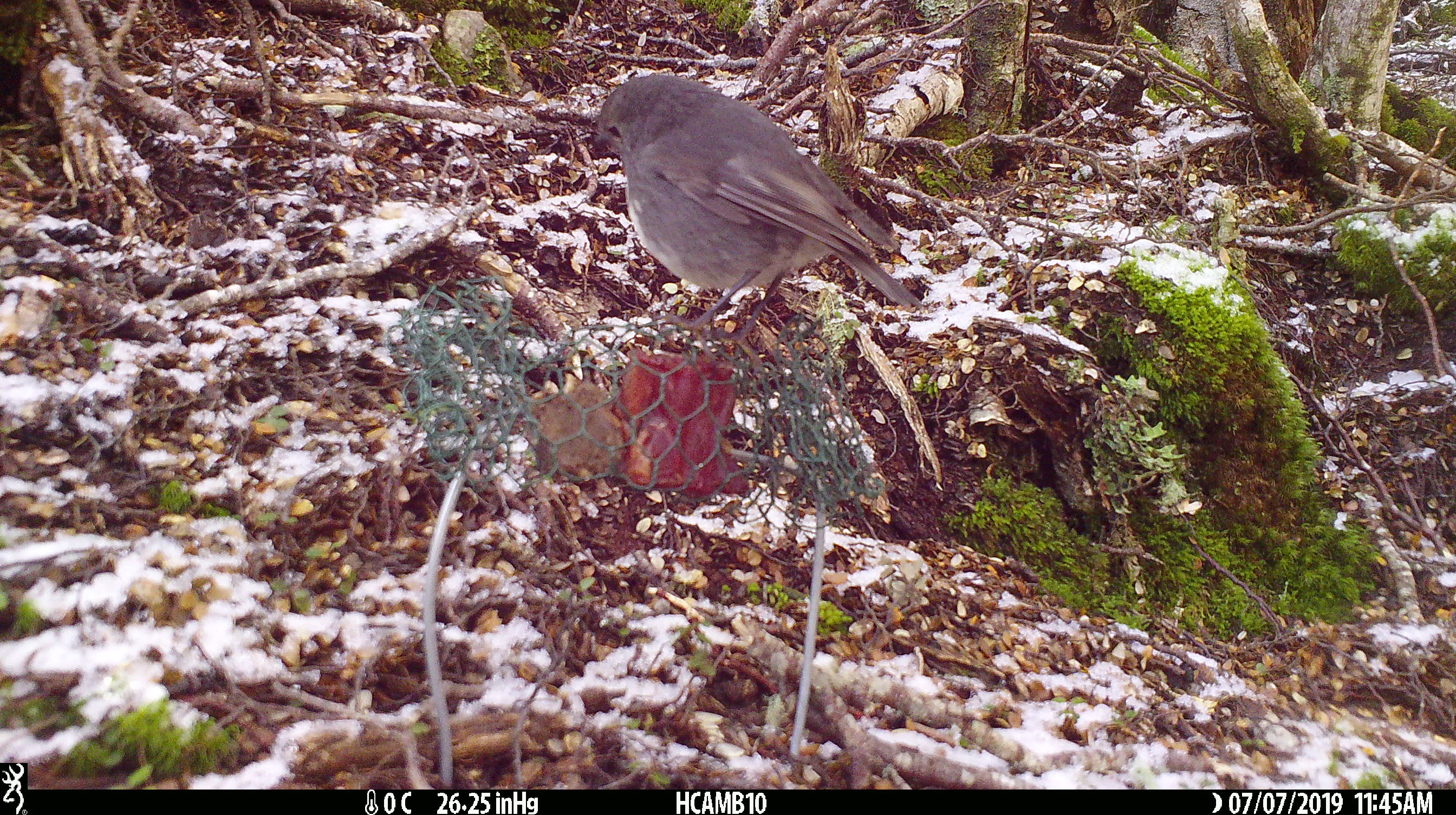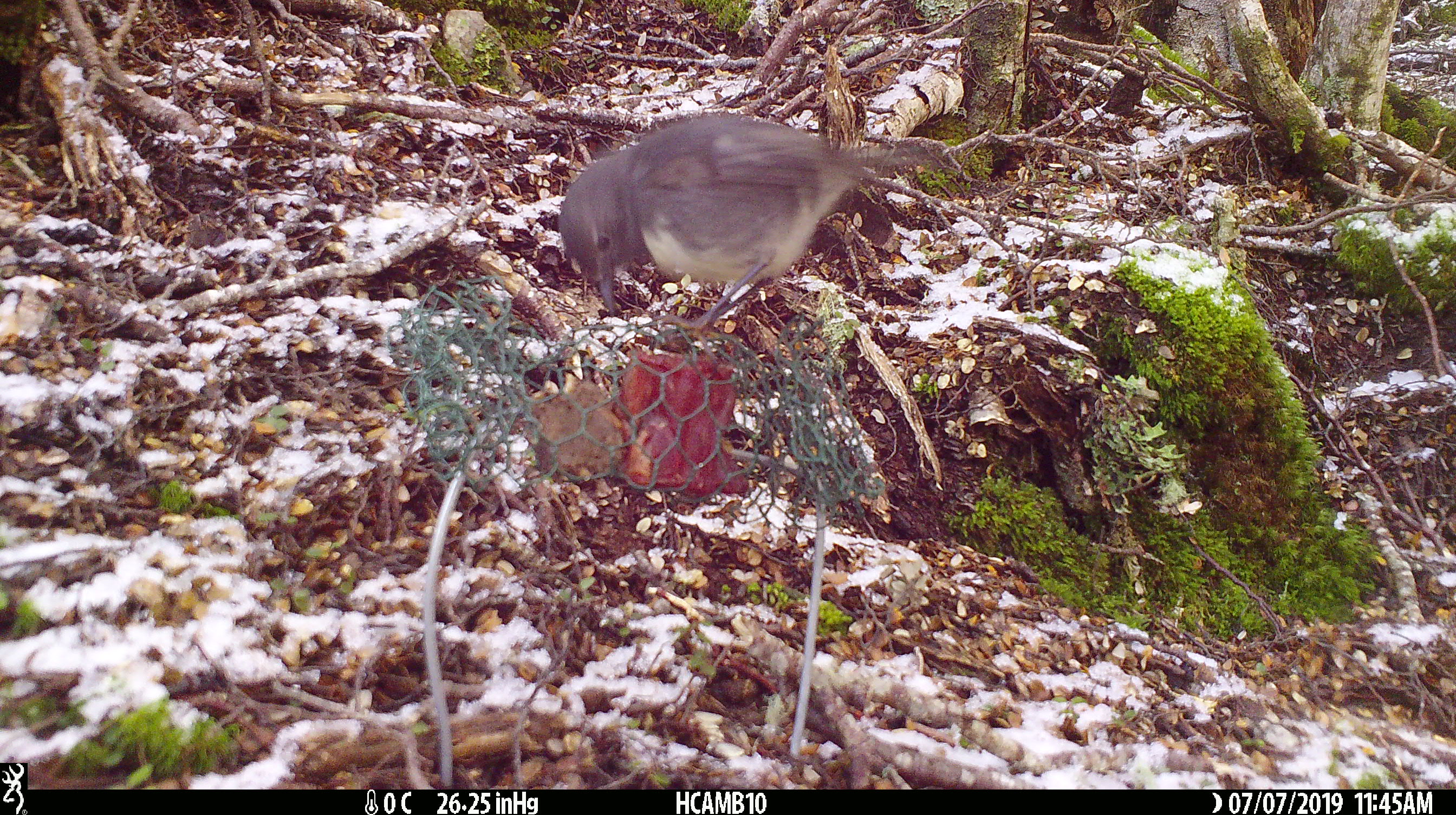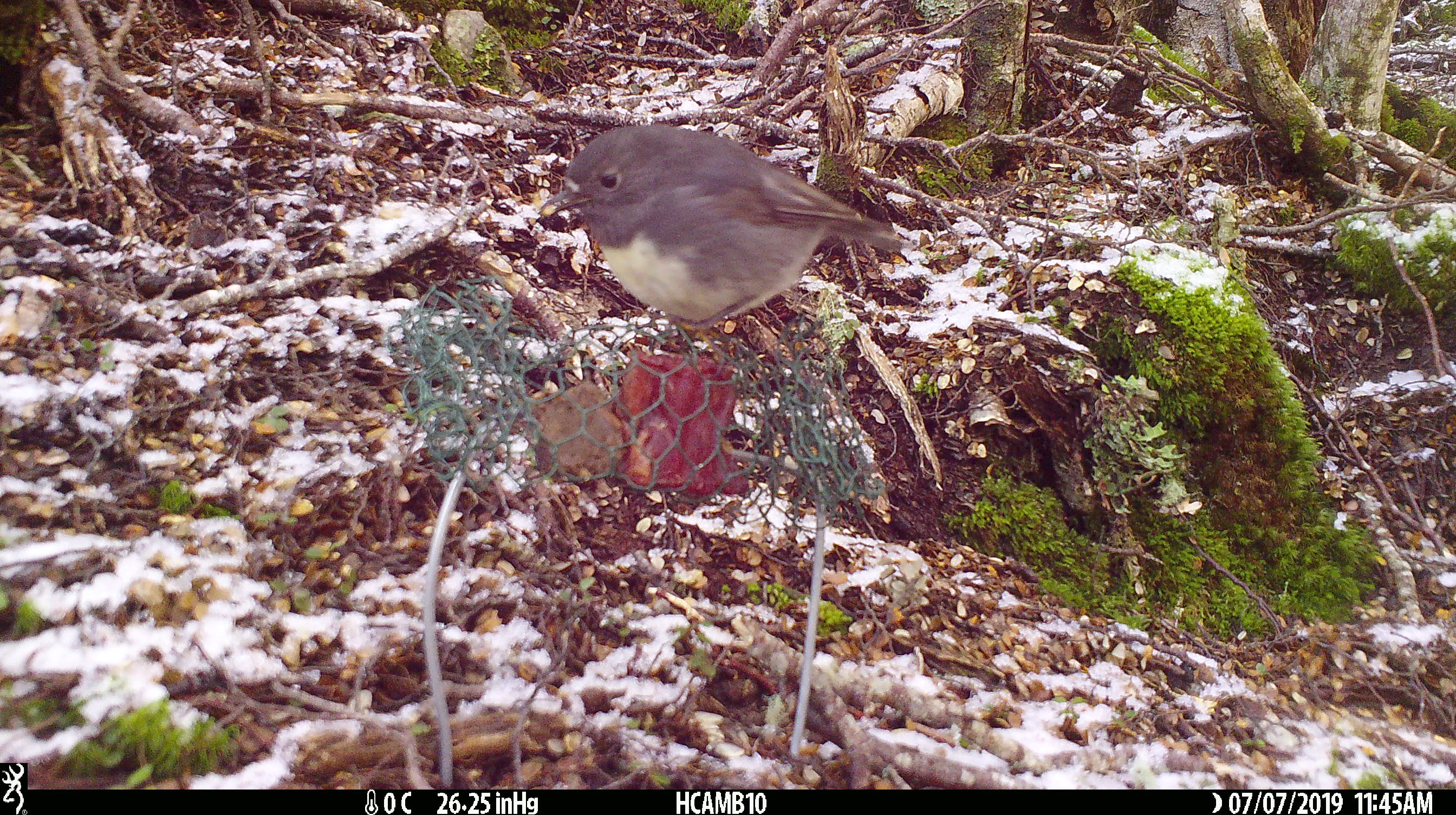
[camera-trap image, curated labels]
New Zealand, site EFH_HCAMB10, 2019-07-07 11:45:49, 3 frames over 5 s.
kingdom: Animalia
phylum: Chordata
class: Aves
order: Passeriformes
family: Petroicidae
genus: Petroica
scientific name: Petroica australis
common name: new zealand robin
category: robin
Robin (new zealand robin) (Petroica australis).